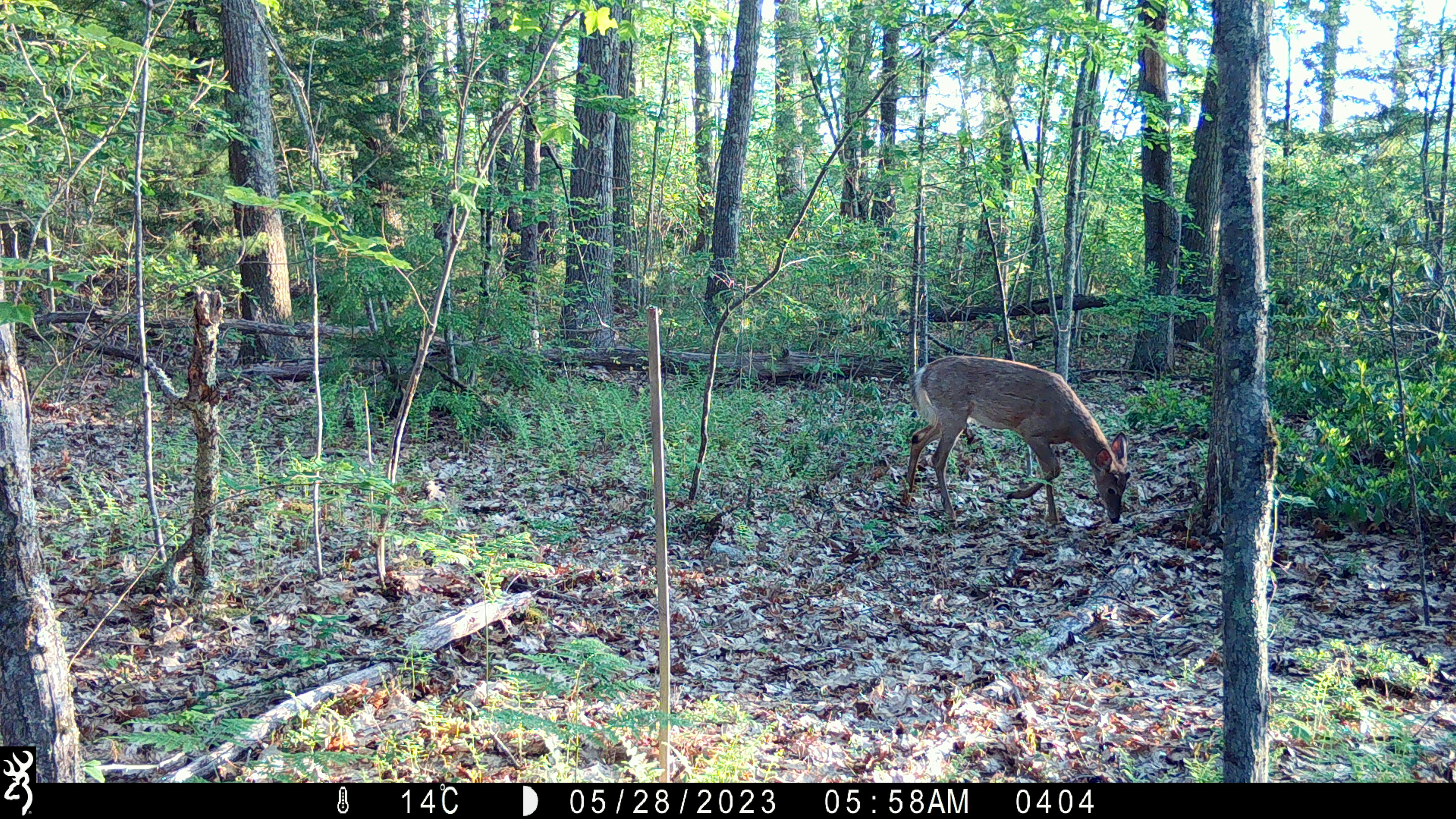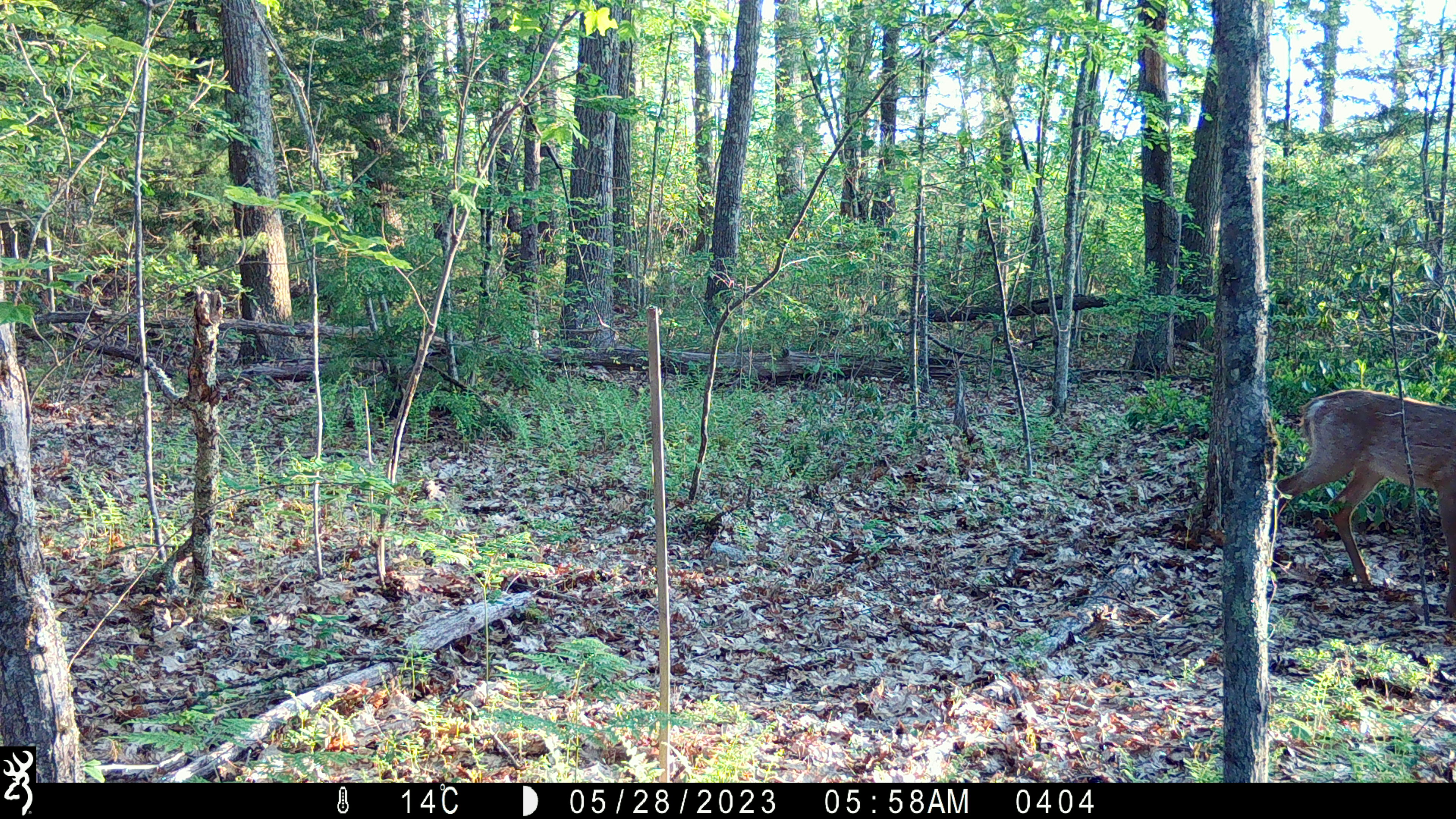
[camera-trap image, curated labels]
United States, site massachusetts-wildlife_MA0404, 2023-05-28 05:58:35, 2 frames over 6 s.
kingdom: Animalia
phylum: Chordata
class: Mammalia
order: Artiodactyla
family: Cervidae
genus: Odocoileus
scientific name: Odocoileus virginianus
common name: white-tailed deer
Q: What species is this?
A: White-tailed deer (Odocoileus virginianus).